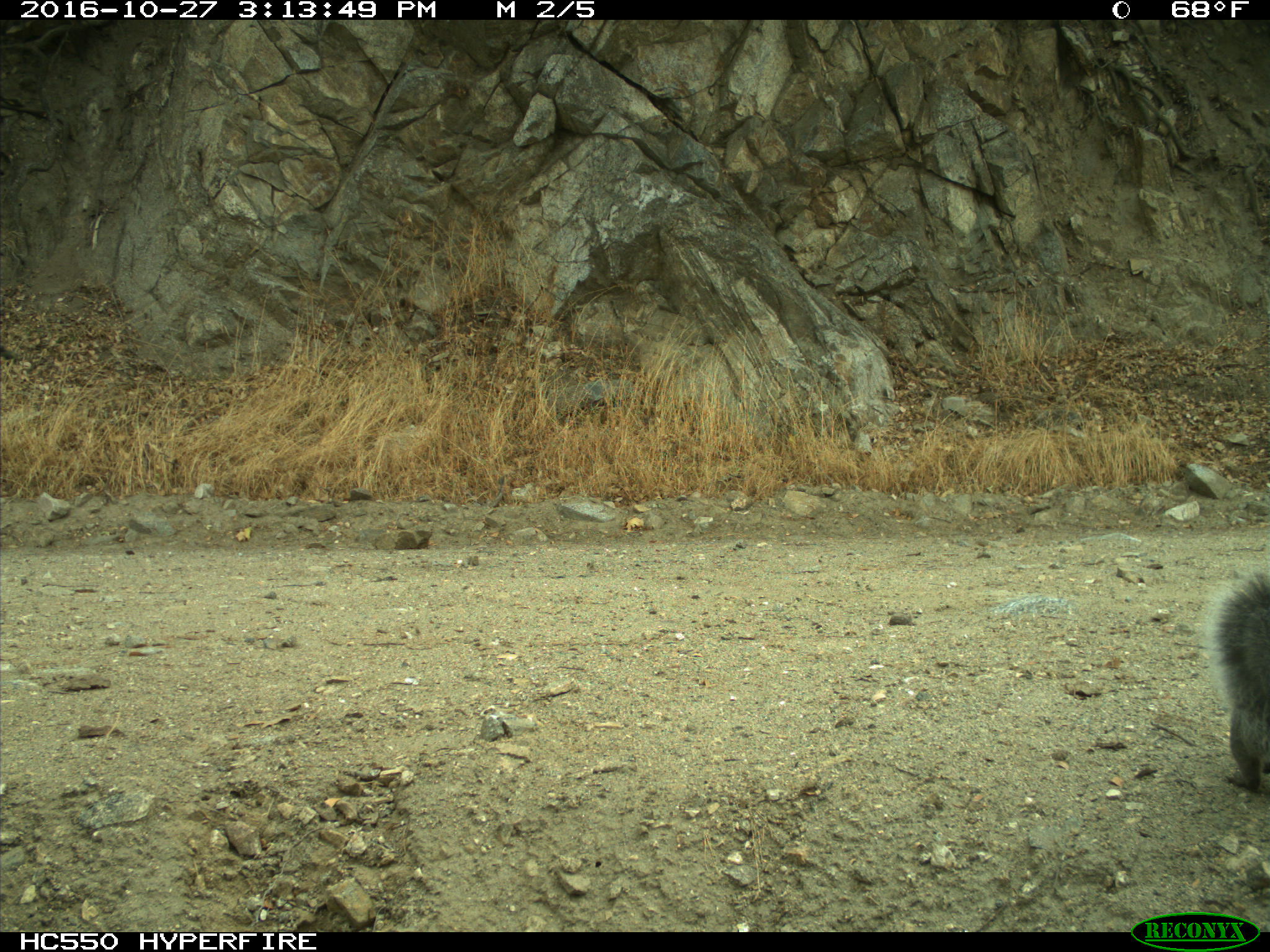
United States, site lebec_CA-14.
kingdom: Animalia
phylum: Chordata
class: Mammalia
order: Rodentia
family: Sciuridae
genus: Sciurus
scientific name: Sciurus carolinensis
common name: eastern gray squirrel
Sciurus carolinensis (eastern gray squirrel).